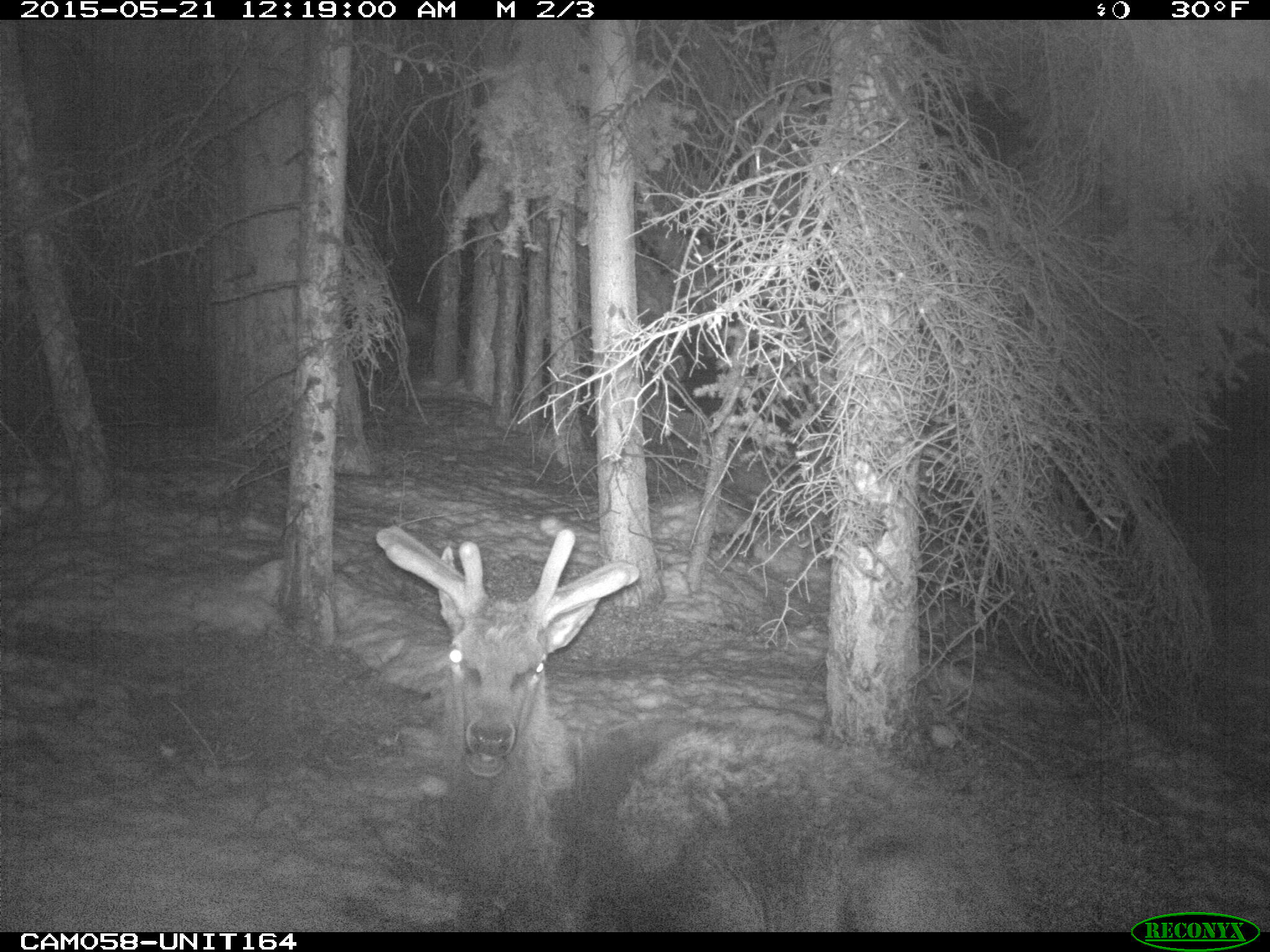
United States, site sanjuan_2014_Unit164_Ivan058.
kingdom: Animalia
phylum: Chordata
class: Mammalia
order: Artiodactyla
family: Cervidae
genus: Cervus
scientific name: Cervus elaphus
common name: red deer